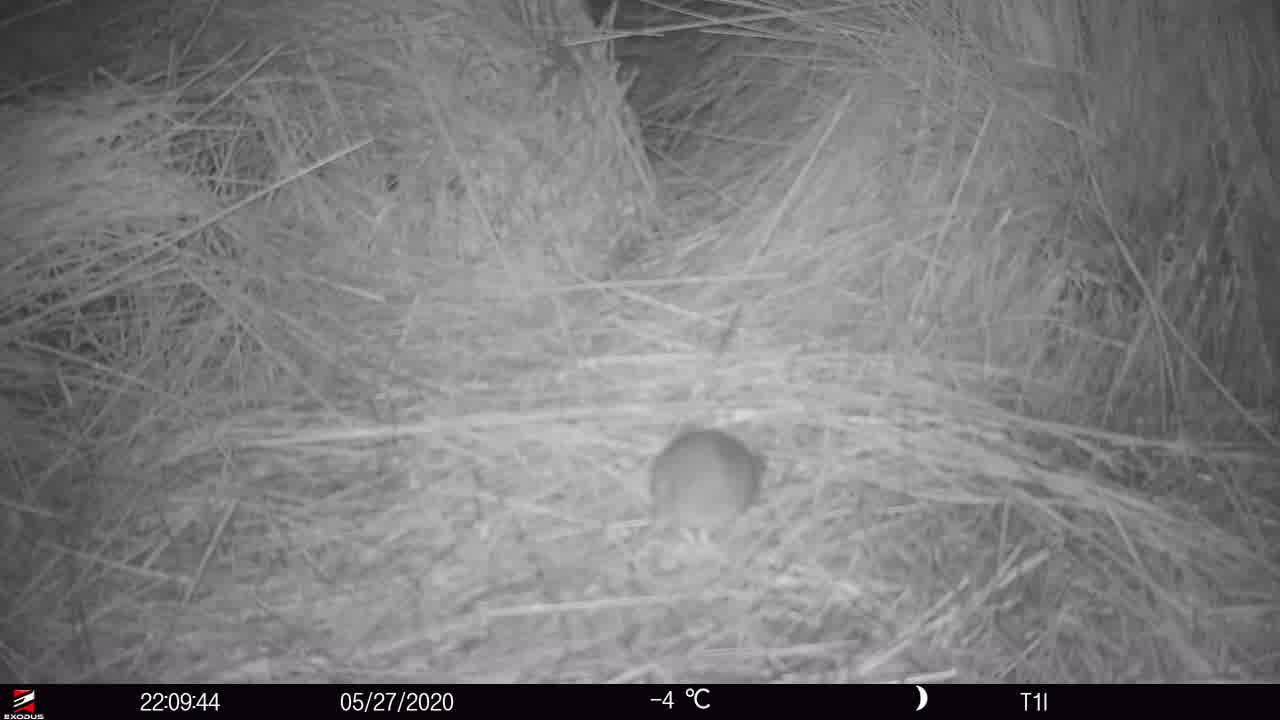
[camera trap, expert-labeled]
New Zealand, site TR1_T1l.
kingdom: Animalia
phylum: Chordata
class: Mammalia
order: Rodentia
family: Muridae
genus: Rattus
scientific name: Rattus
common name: rat